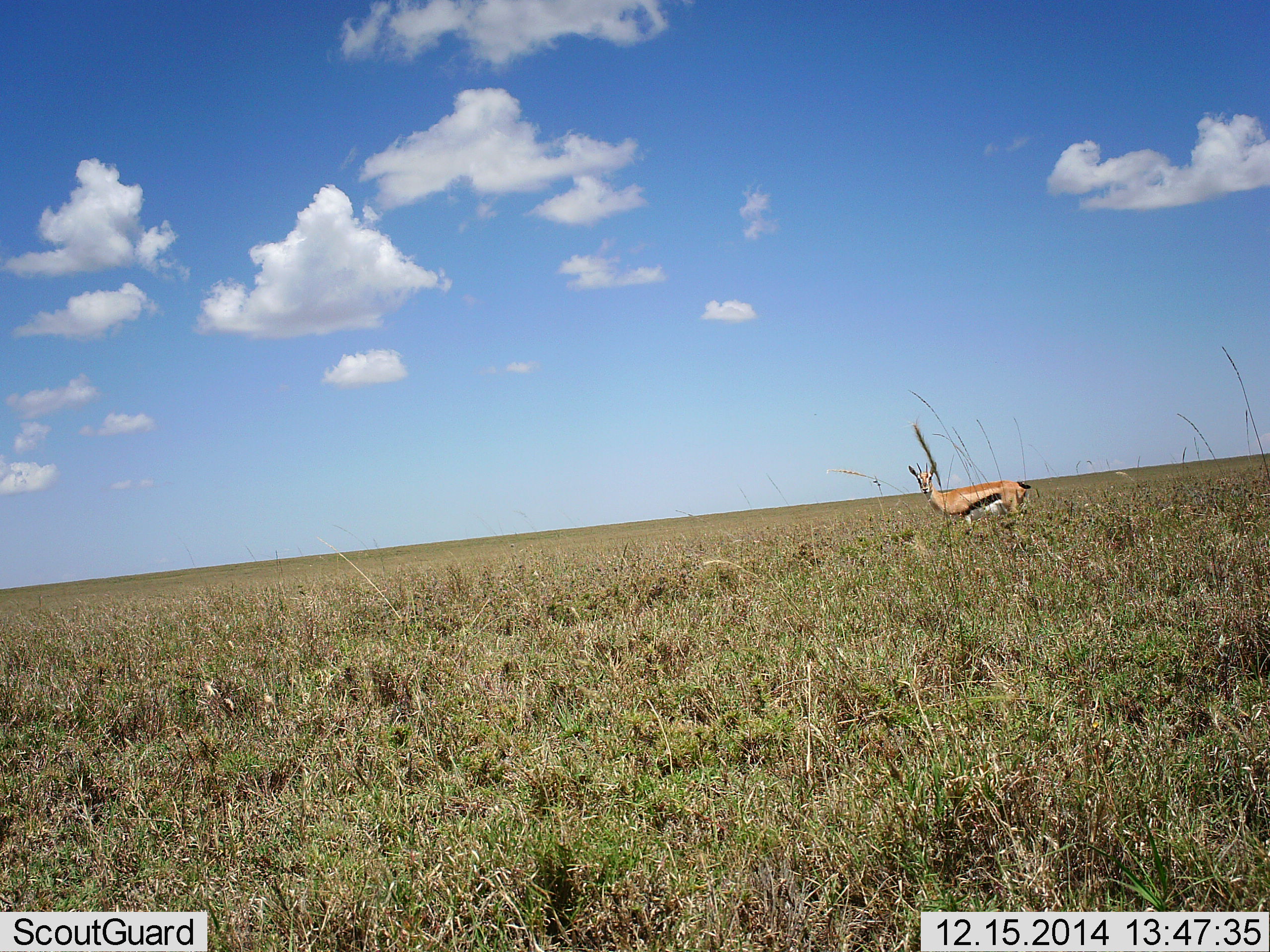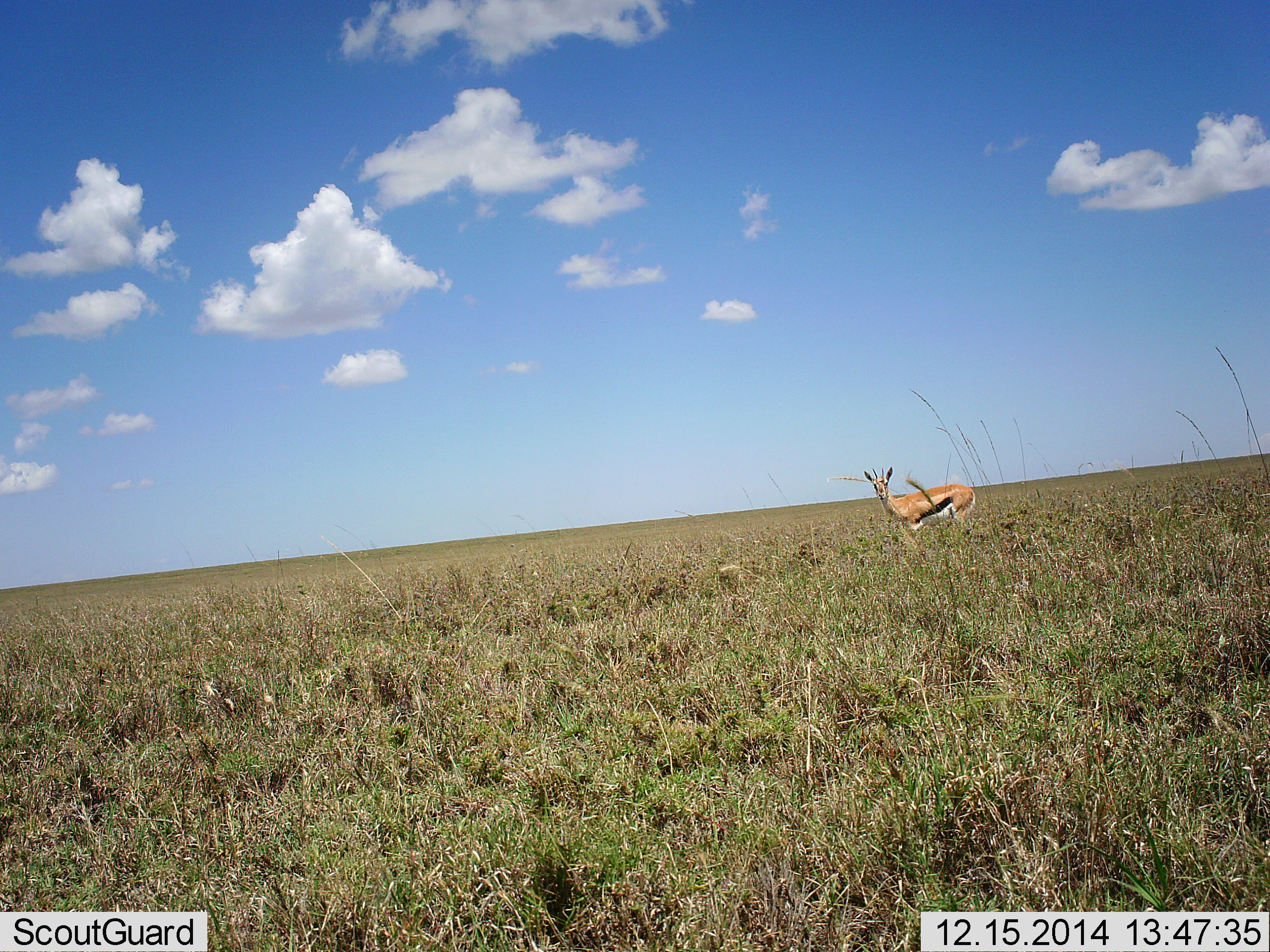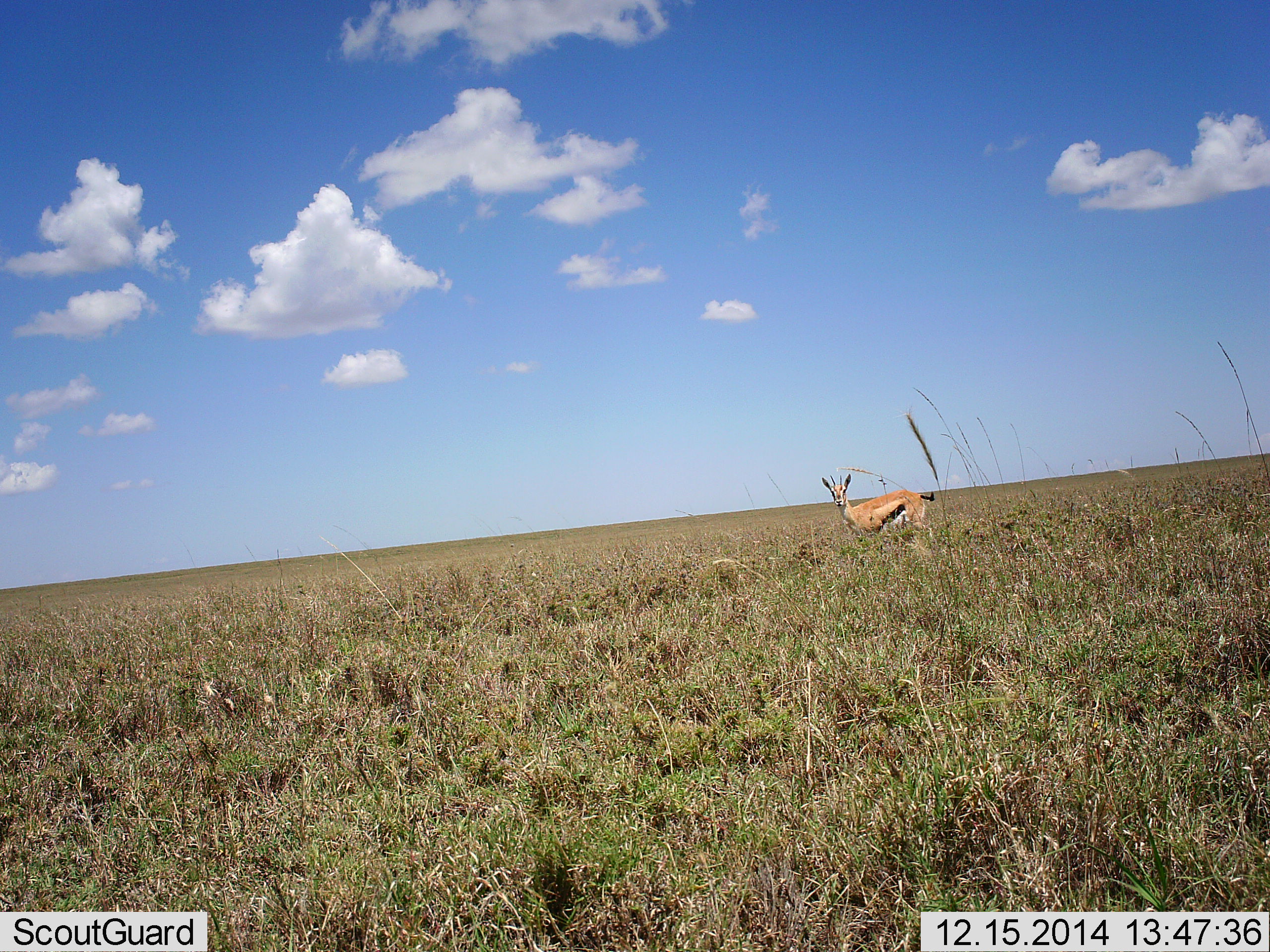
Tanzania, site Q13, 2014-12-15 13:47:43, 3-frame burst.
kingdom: Animalia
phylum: Chordata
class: Mammalia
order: Artiodactyla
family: Bovidae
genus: Eudorcas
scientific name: Eudorcas thomsonii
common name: thomson's gazelle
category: gazellethomsons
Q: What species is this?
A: Gazellethomsons (thomson's gazelle) (Eudorcas thomsonii).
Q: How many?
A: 1.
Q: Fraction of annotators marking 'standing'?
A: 50%.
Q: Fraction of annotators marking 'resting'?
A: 0%.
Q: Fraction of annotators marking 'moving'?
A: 50%.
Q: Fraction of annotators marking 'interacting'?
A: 0%.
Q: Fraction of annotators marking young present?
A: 0%.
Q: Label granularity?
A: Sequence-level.